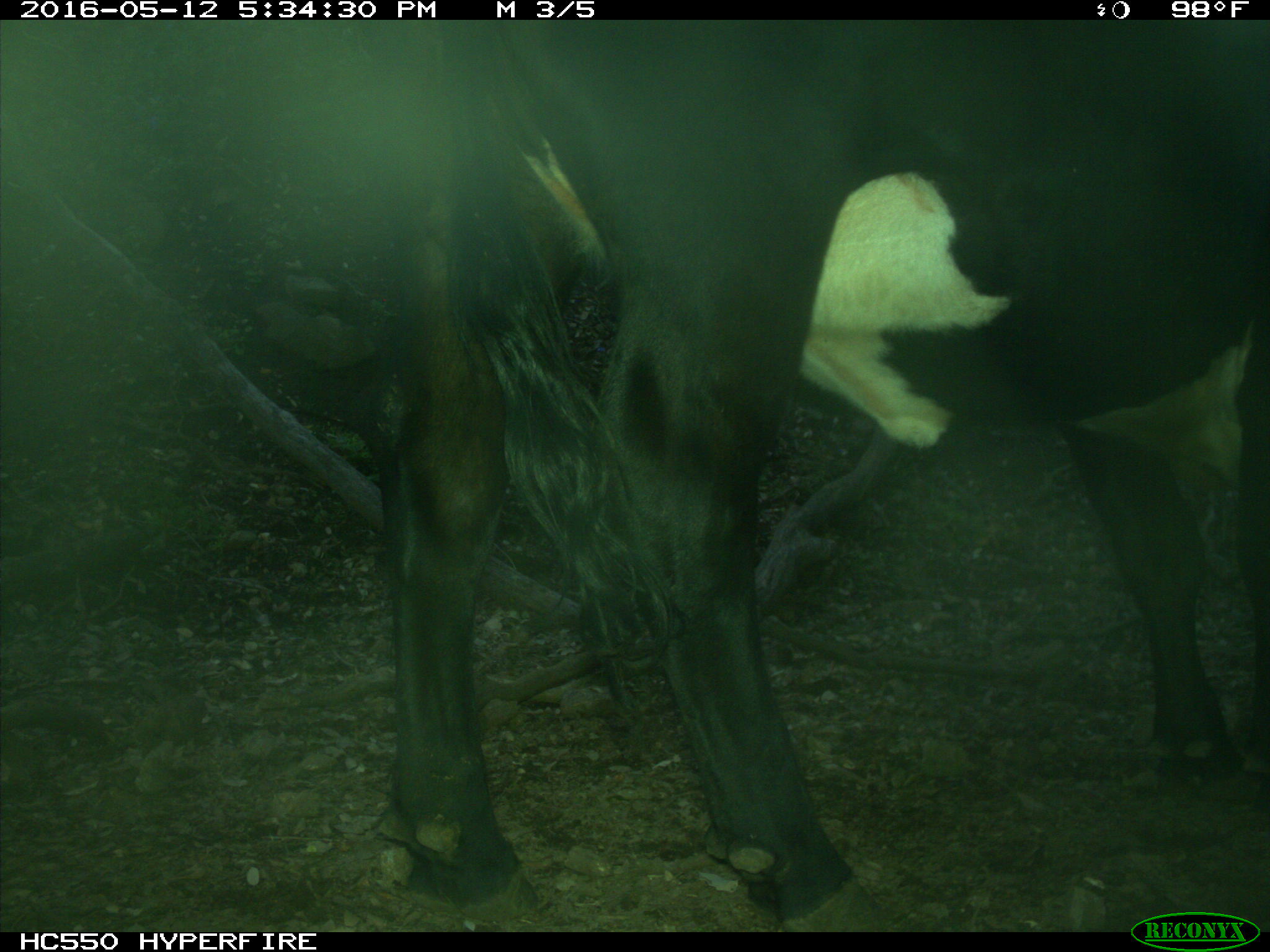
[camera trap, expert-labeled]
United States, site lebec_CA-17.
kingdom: Animalia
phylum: Chordata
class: Mammalia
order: Artiodactyla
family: Bovidae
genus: Bos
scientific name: Bos taurus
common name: domestic cow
Bos taurus (domestic cow).